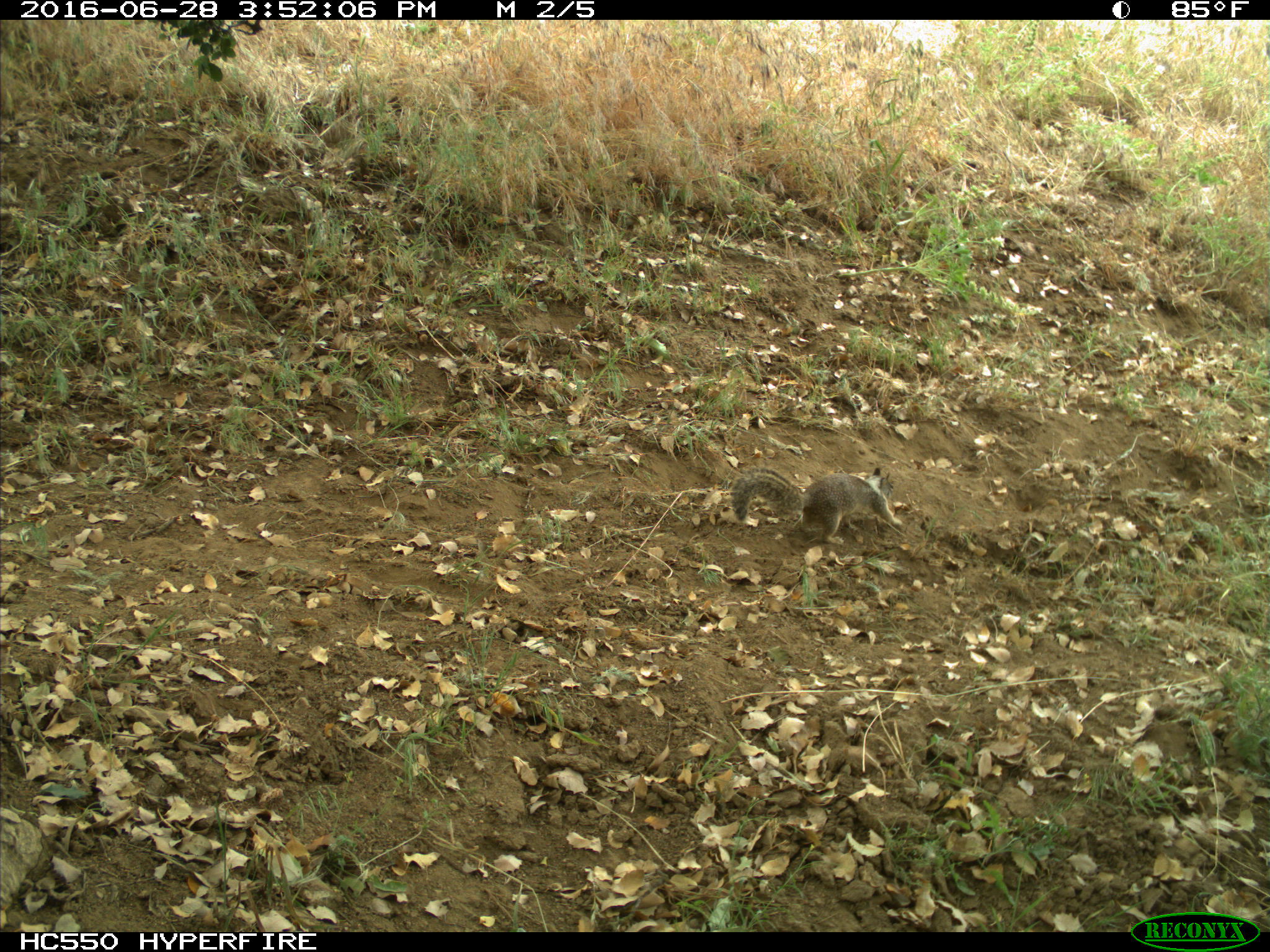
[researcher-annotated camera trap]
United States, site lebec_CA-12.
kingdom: Animalia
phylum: Chordata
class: Mammalia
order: Rodentia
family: Sciuridae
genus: Otospermophilus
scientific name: Otospermophilus beecheyi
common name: california ground squirrel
Otospermophilus beecheyi (california ground squirrel).